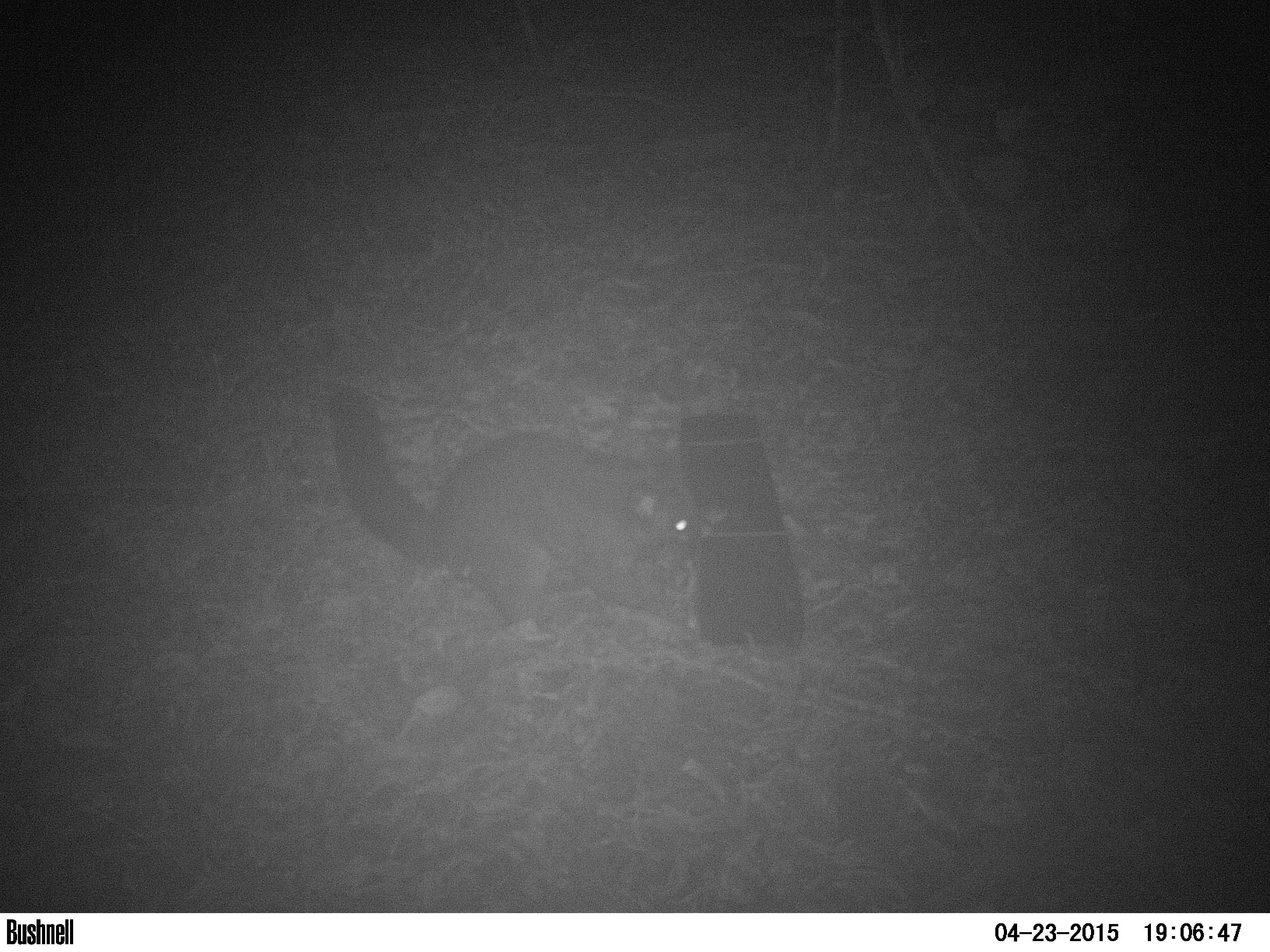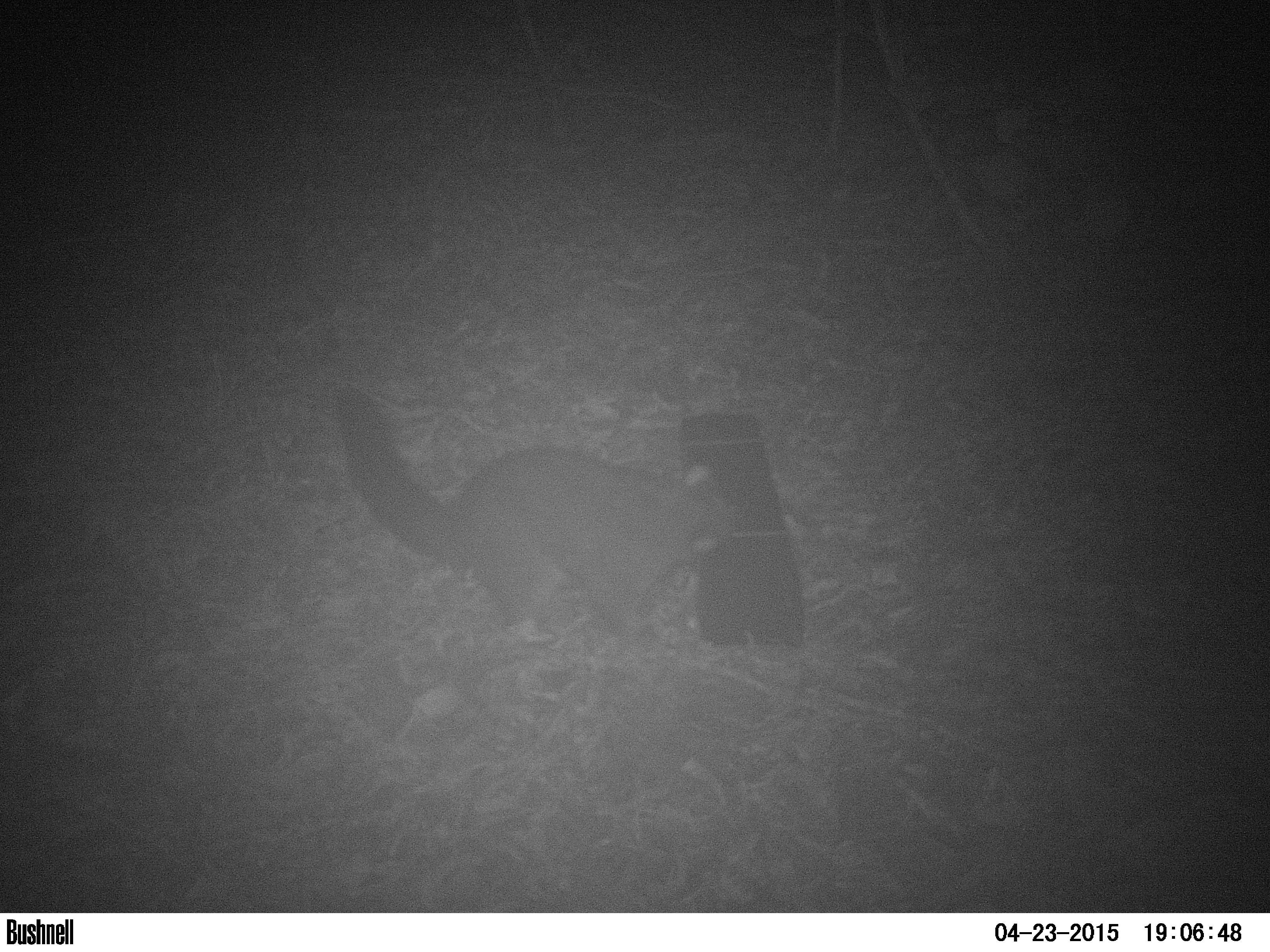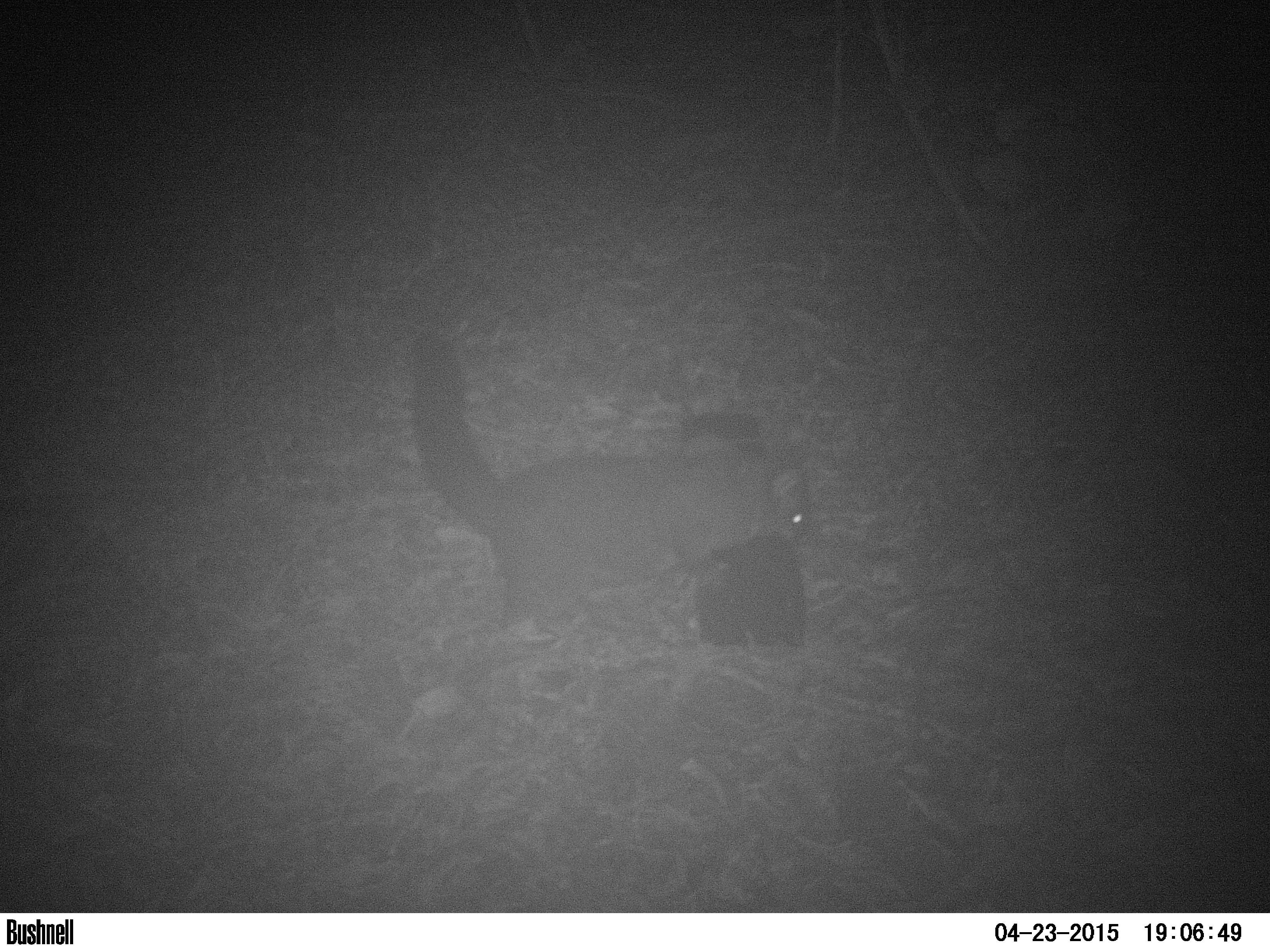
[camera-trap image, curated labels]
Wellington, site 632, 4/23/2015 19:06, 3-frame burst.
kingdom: Animalia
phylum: Chordata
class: Mammalia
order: Didelphimorphia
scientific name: Didelphimorphia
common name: possum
Possum (Didelphimorphia).